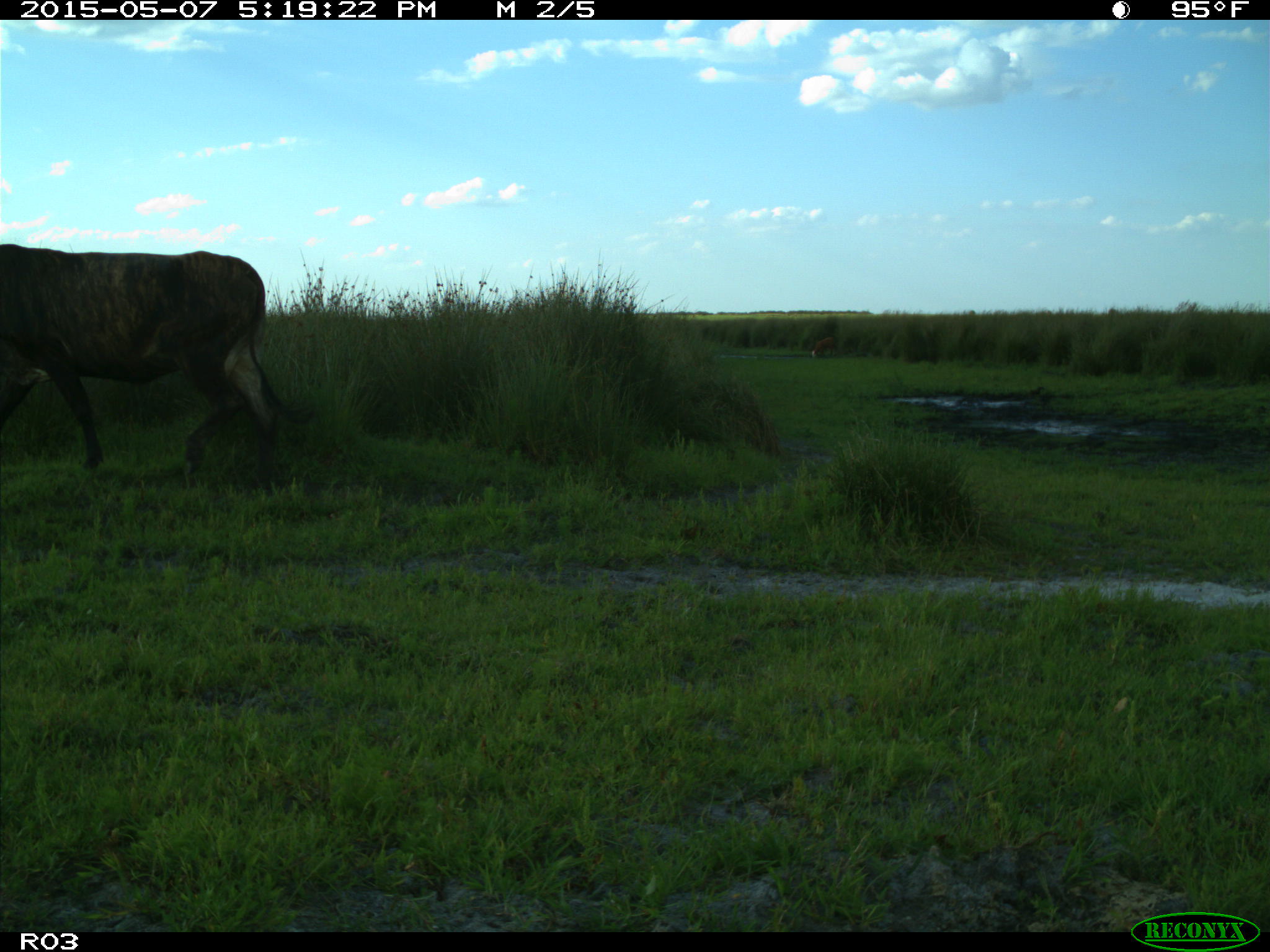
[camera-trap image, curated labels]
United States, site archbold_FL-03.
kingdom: Animalia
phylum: Chordata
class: Mammalia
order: Artiodactyla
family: Bovidae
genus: Bos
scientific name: Bos taurus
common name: domestic cow